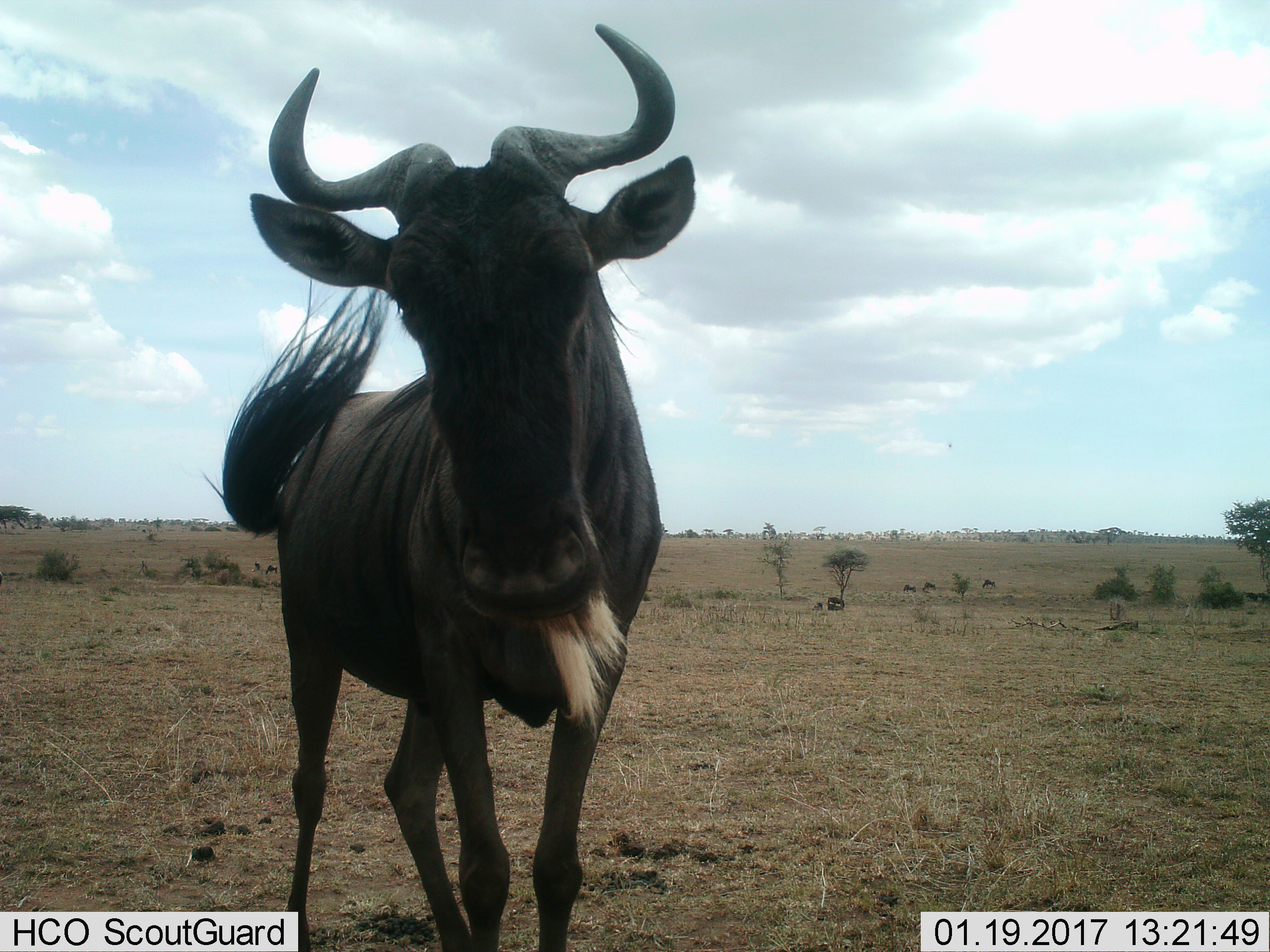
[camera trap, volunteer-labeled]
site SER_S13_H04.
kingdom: Animalia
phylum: Chordata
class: Mammalia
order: Artiodactyla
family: Bovidae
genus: Connochaetes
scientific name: Connochaetes taurinus taurinus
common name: blue wildebeest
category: wildebeestblue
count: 1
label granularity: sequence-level